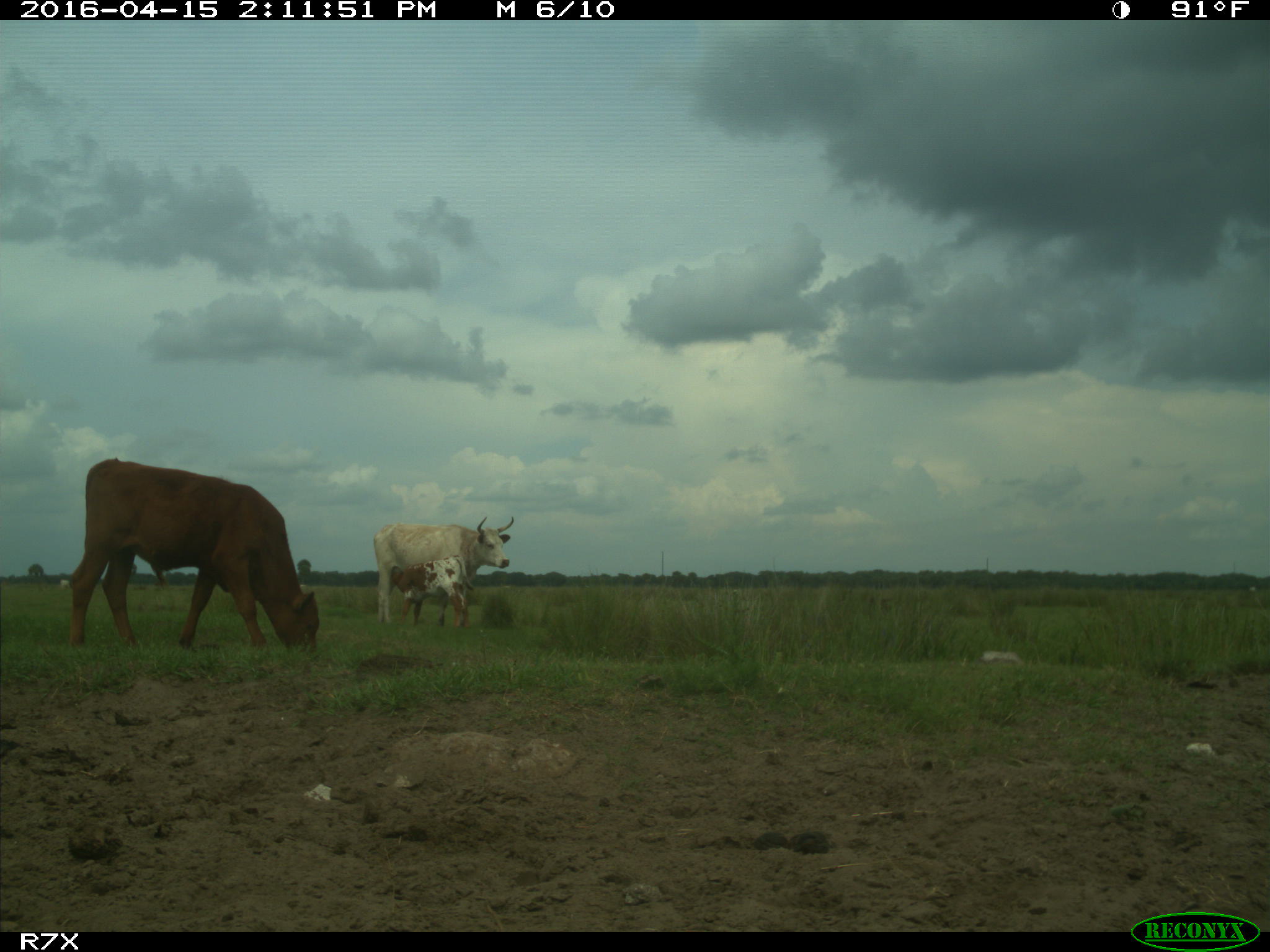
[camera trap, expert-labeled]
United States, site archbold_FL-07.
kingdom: Animalia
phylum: Chordata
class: Mammalia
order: Artiodactyla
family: Bovidae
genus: Bos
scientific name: Bos taurus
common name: domestic cow